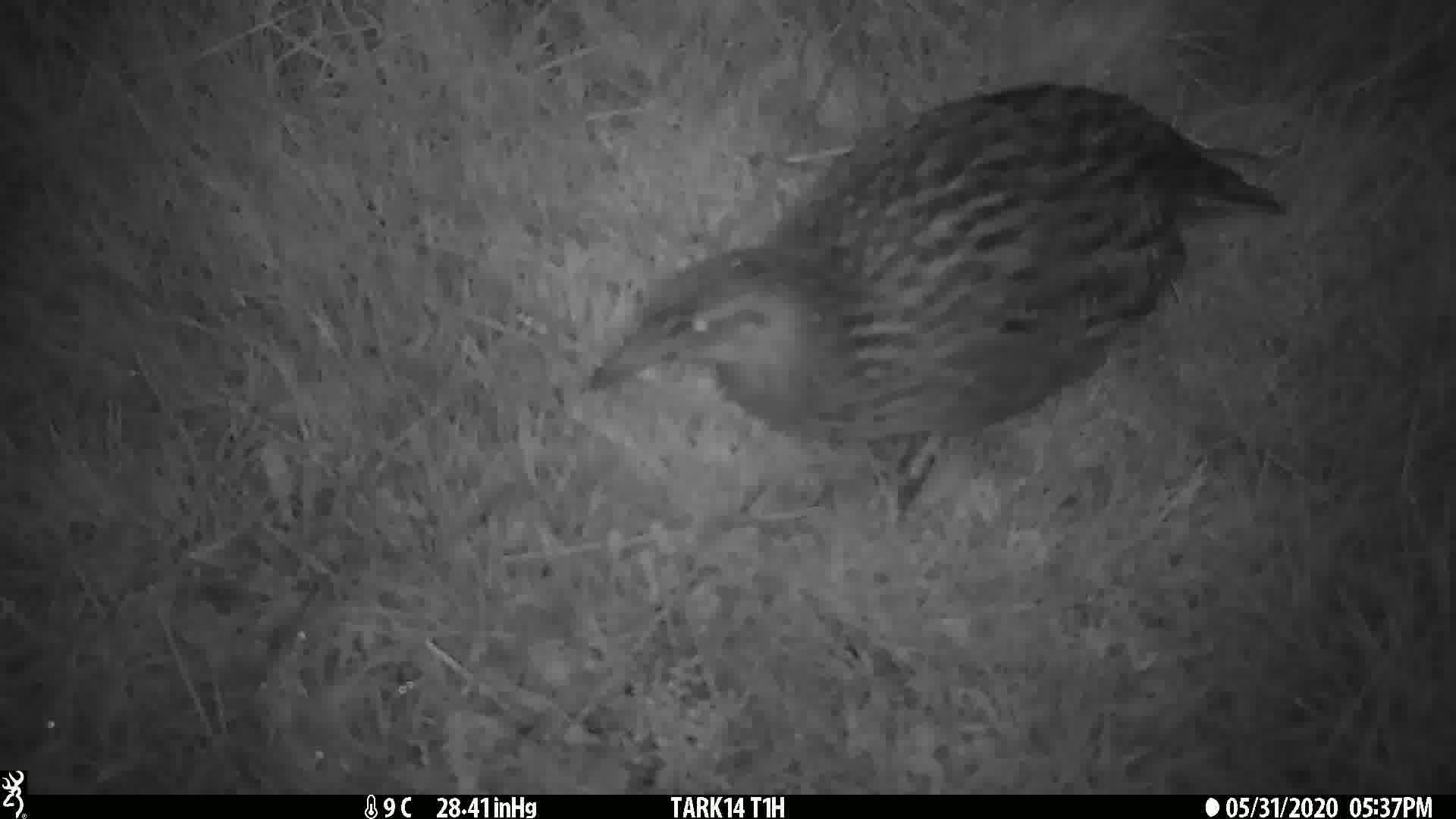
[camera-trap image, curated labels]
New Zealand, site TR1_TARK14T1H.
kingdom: Animalia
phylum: Chordata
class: Aves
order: Gruiformes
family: Rallidae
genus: Gallirallus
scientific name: Gallirallus australis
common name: weka